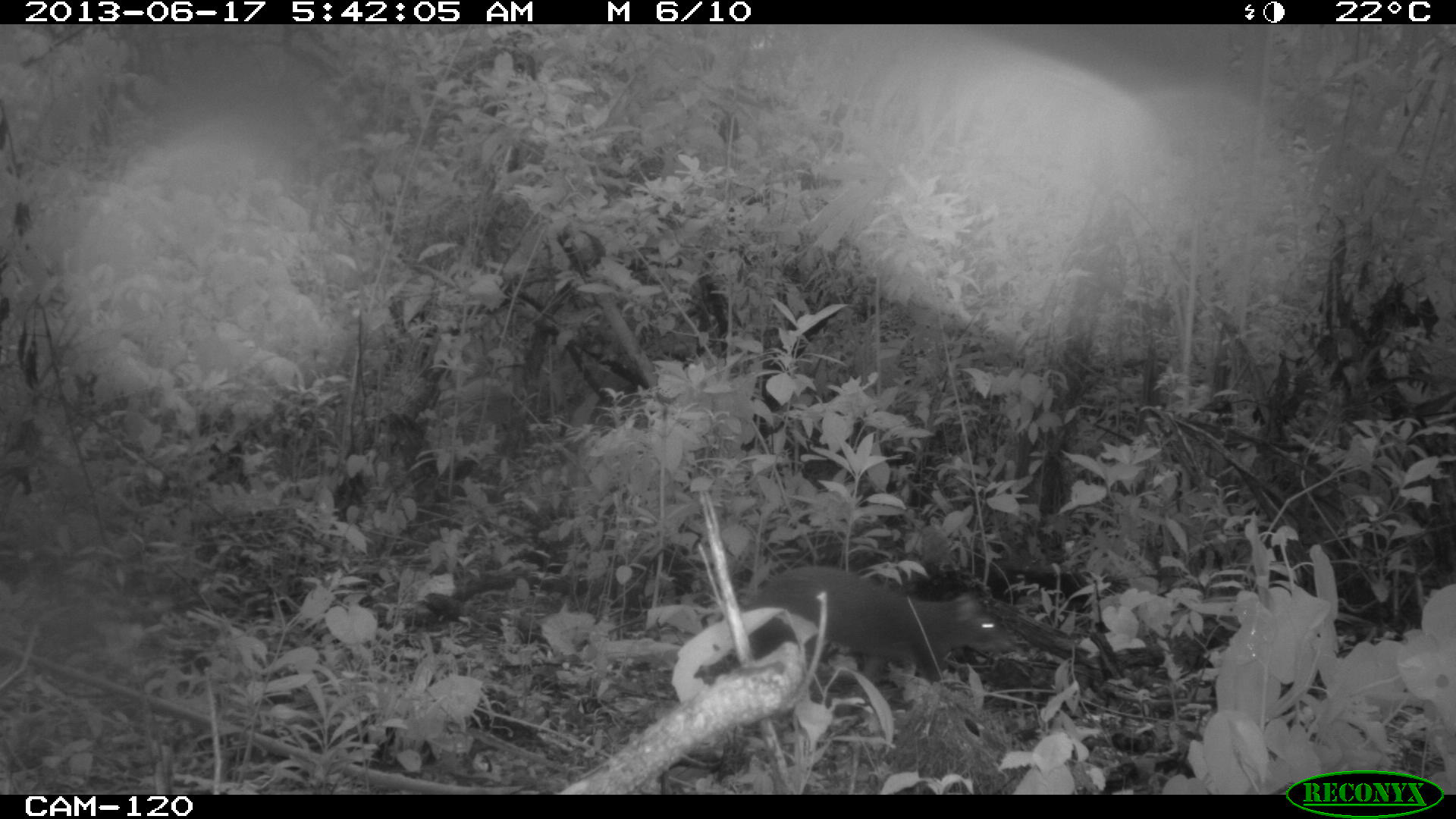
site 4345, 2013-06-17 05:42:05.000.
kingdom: Animalia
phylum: Chordata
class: Mammalia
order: Rodentia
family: Dasyproctidae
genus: Dasyprocta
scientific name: Dasyprocta punctata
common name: central american agouti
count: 1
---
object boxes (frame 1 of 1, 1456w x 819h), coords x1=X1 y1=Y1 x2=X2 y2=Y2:
dasyprocta punctata: x1=743 y1=566 x2=1012 y2=685